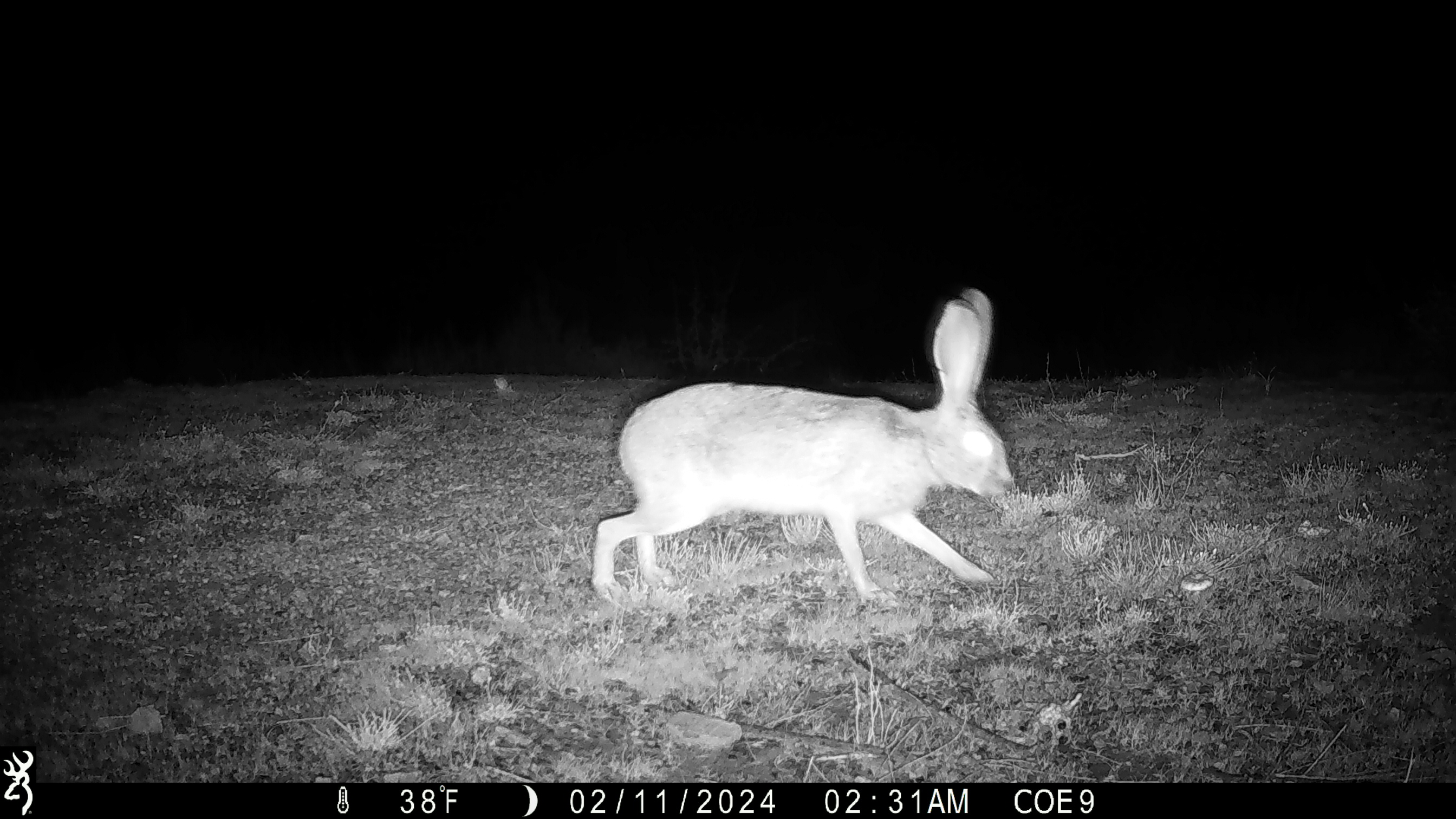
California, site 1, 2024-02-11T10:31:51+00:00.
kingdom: Animalia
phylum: Chordata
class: Mammalia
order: Lagomorpha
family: Leporidae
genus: Lepus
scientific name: Lepus californicus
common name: black-tailed jackrabbit